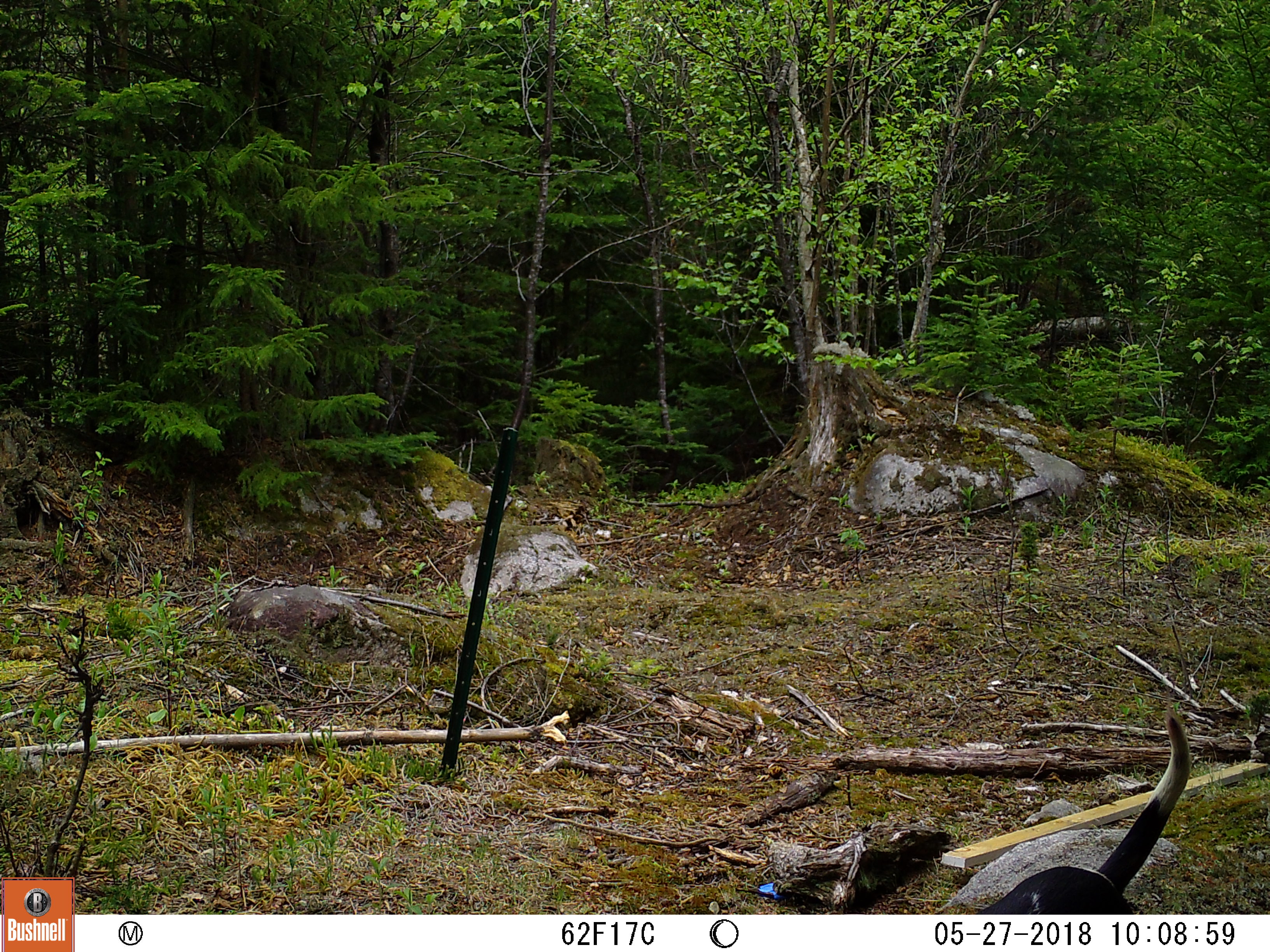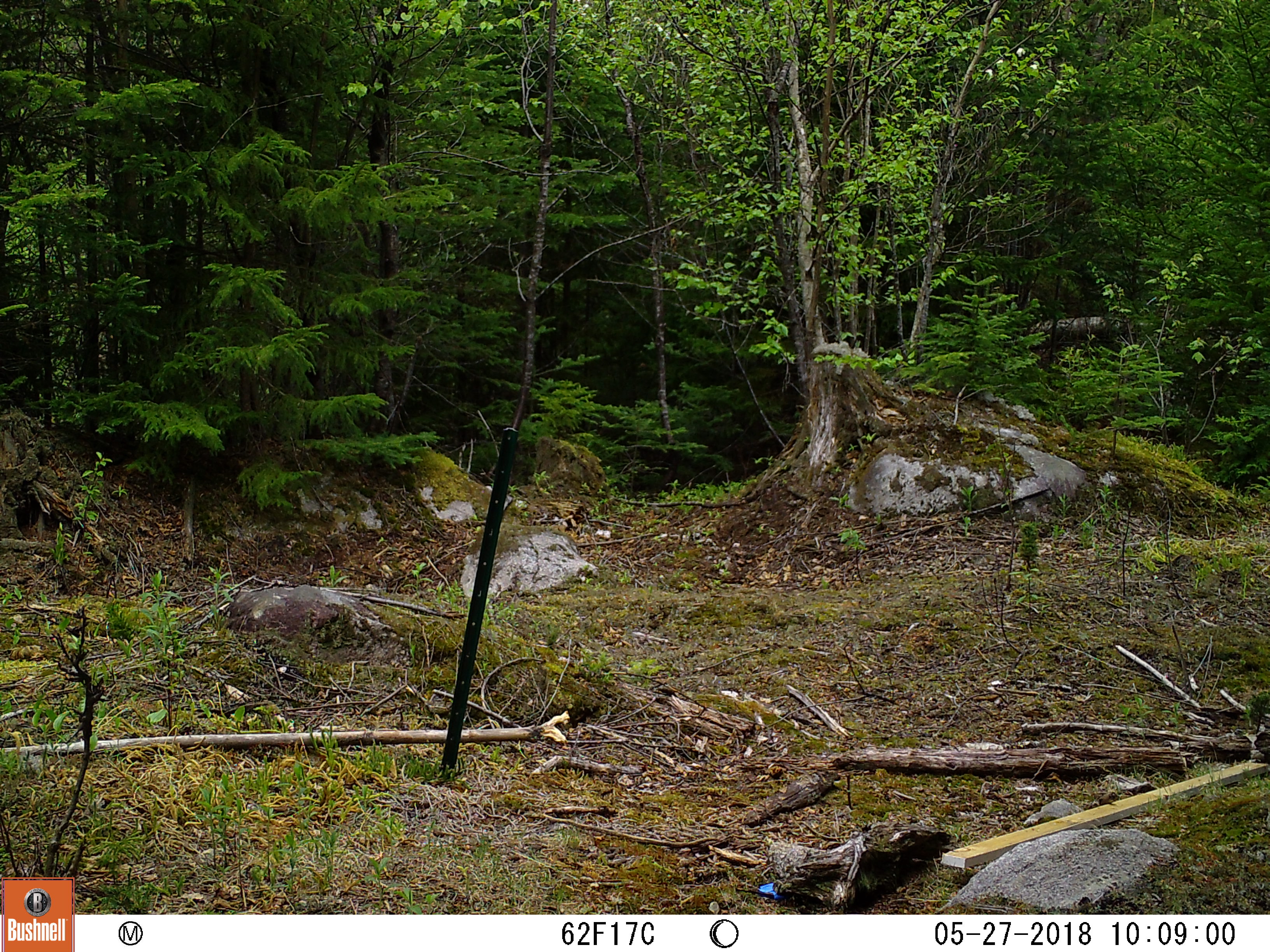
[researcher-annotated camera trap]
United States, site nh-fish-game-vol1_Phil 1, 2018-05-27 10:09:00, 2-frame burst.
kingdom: Animalia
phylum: Chordata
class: Mammalia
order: Carnivora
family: Canidae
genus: Canis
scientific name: Canis familiaris familiaris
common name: domestic dog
Domestic dog (Canis familiaris familiaris).